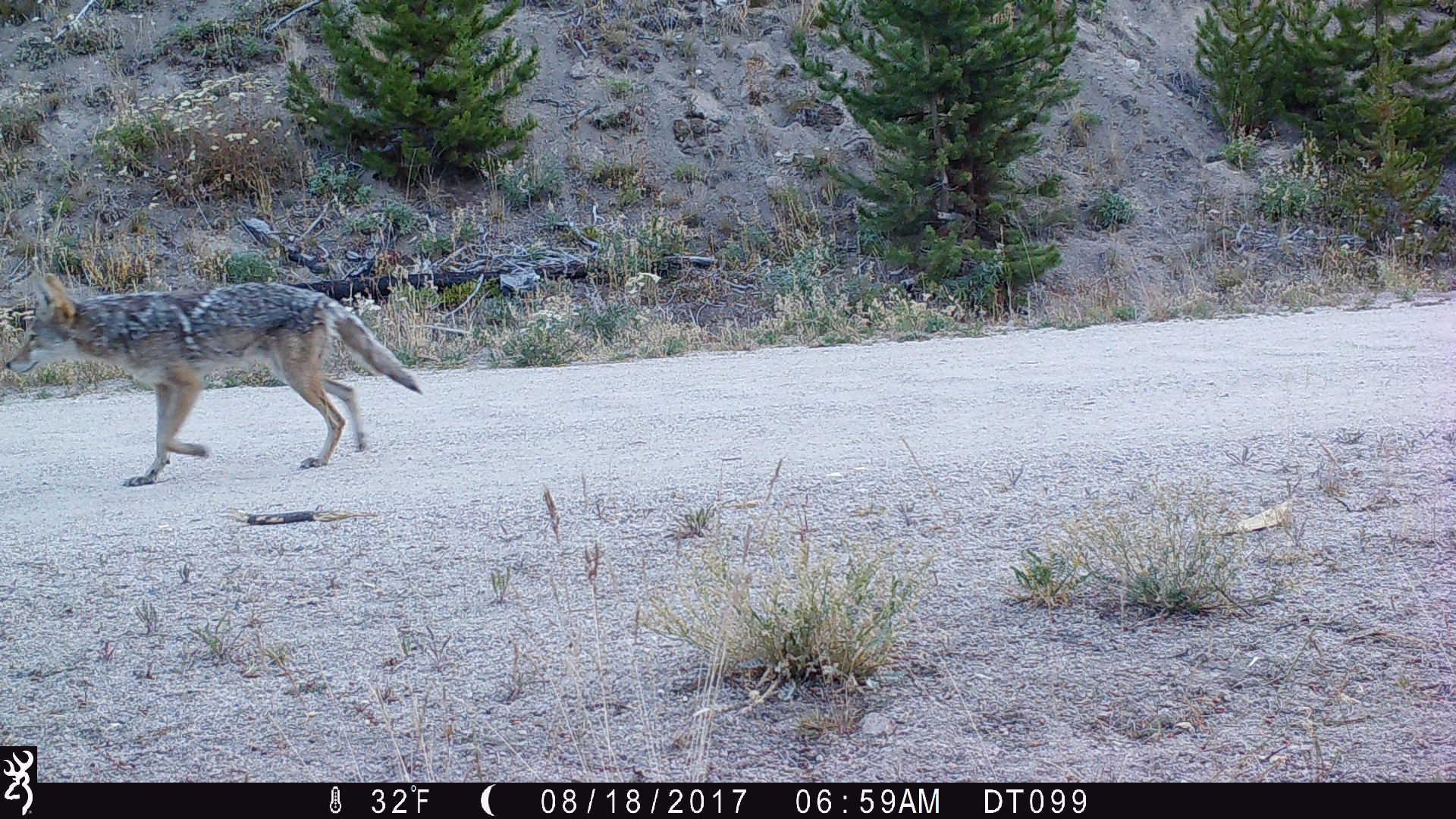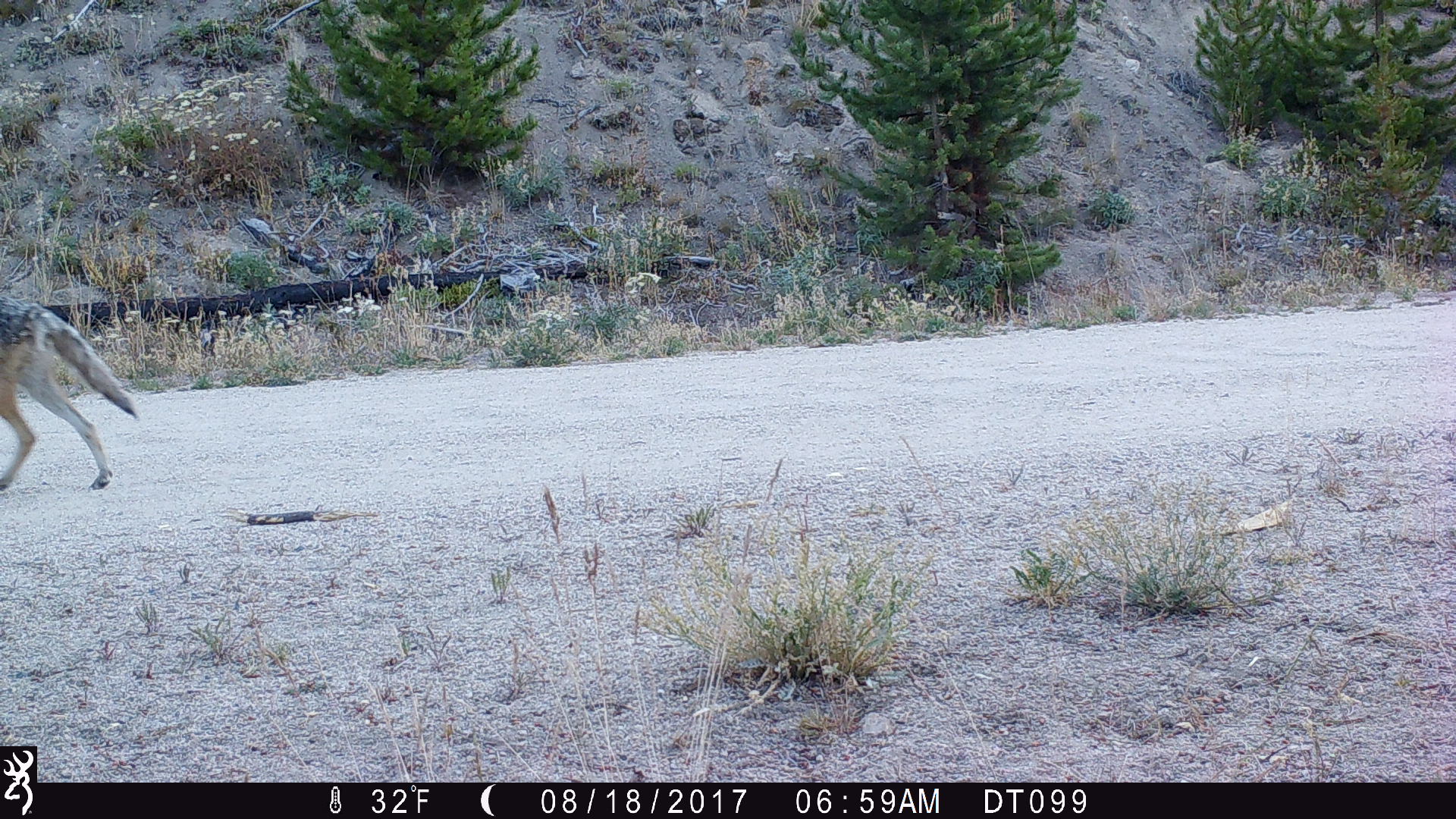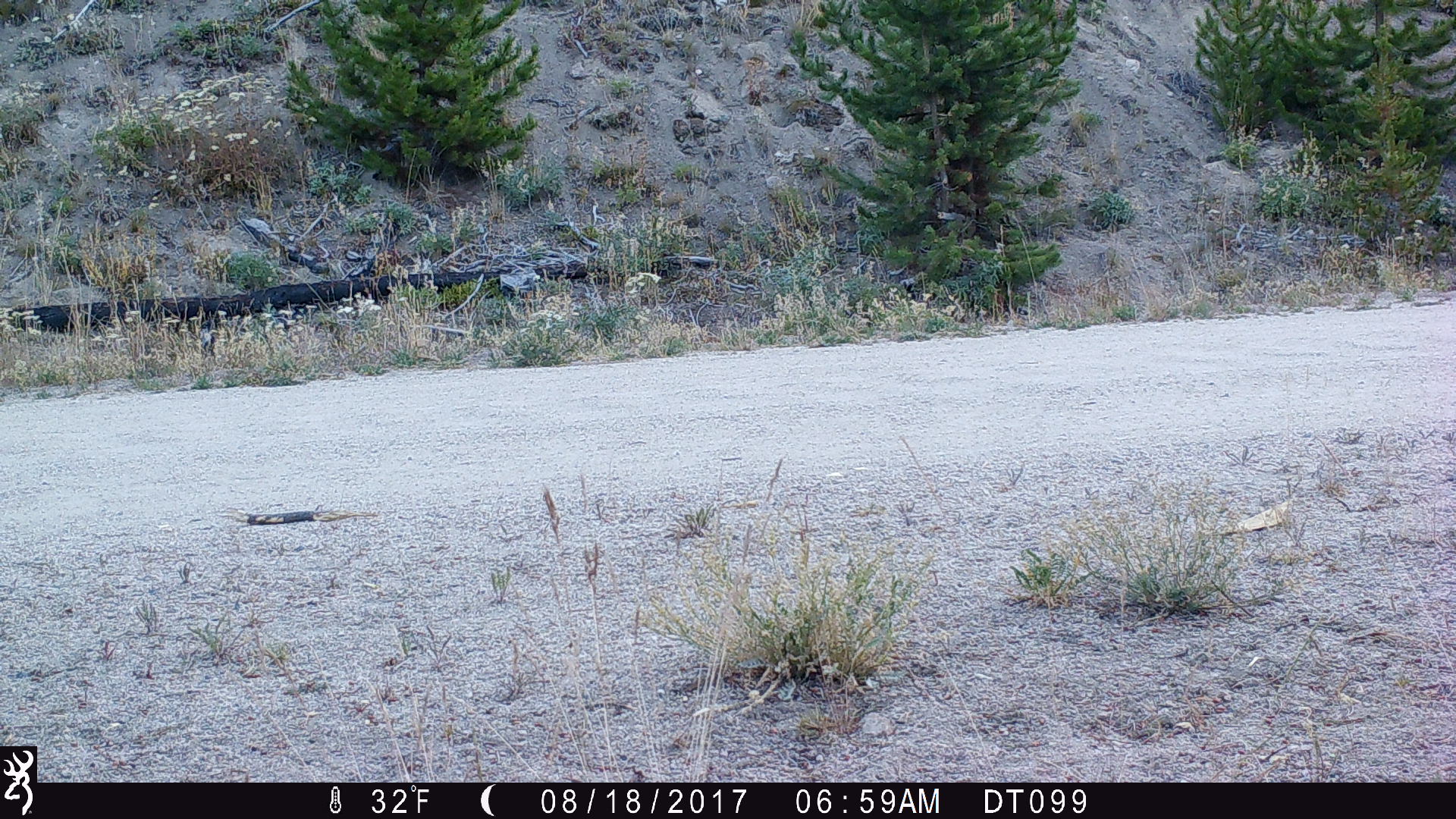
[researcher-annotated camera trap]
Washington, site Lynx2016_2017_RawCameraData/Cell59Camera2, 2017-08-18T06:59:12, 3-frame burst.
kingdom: Animalia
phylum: Chordata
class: Mammalia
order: Carnivora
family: Canidae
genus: Canis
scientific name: Canis latrans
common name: coyote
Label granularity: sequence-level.